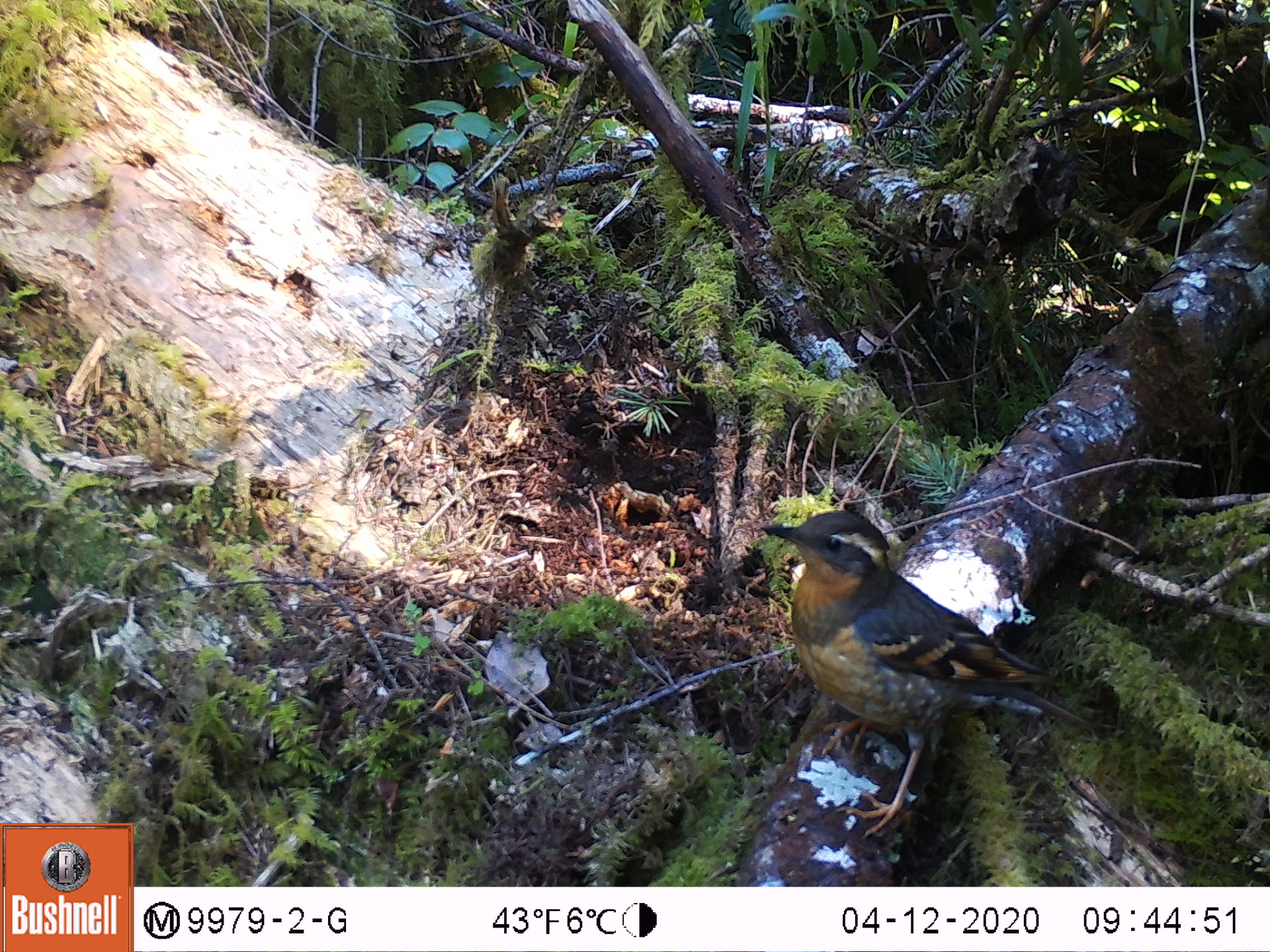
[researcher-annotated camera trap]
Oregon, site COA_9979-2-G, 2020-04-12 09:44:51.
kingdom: Animalia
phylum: Chordata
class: Aves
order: Passeriformes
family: Turdidae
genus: Ixoreus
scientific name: Ixoreus naevius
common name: varied thrush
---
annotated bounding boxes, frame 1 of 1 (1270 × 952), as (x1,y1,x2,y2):
varied thrush: (755,499,1063,810)